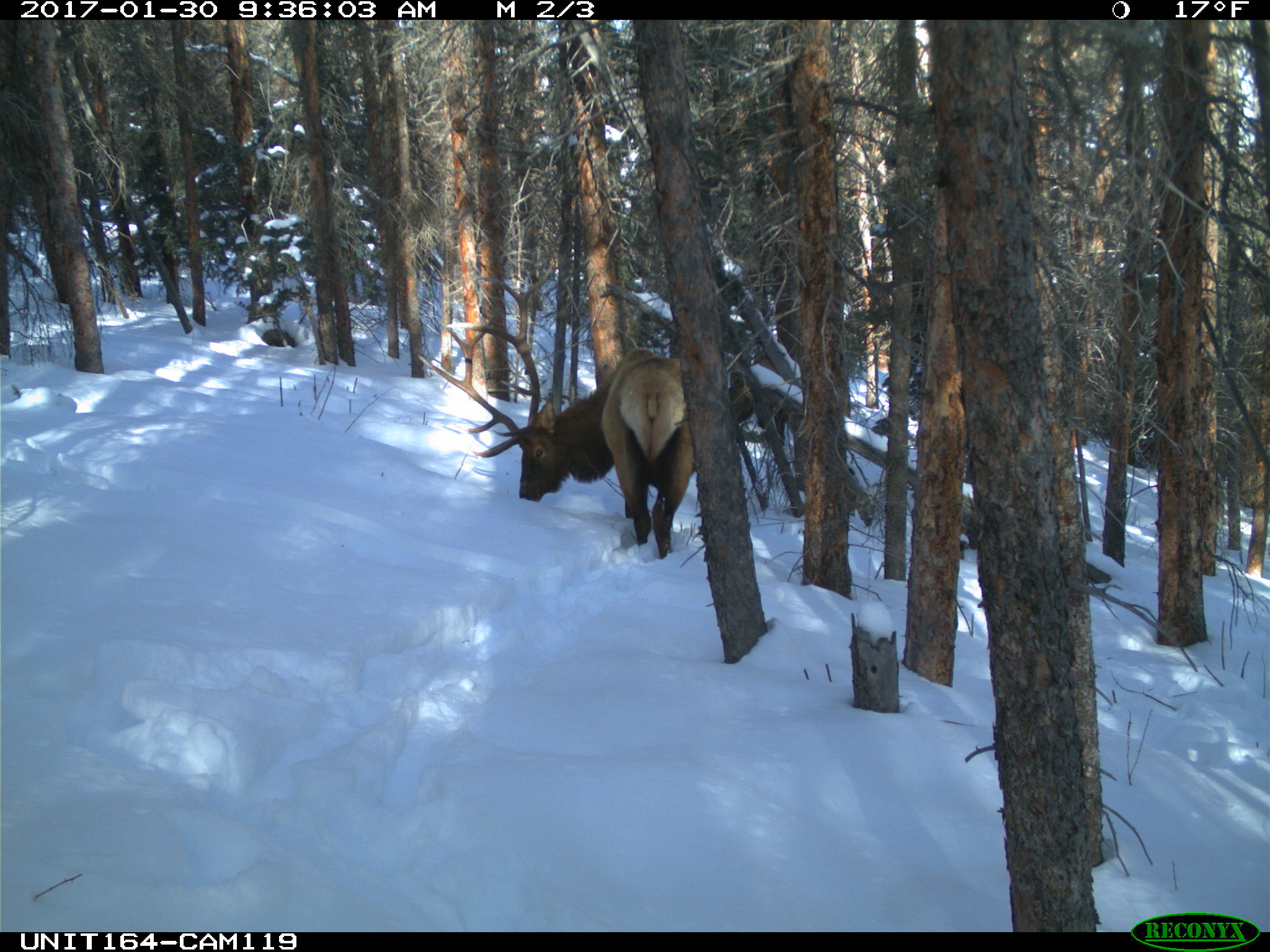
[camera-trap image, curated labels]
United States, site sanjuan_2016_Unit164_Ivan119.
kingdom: Animalia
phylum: Chordata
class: Mammalia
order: Artiodactyla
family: Cervidae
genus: Cervus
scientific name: Cervus elaphus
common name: red deer